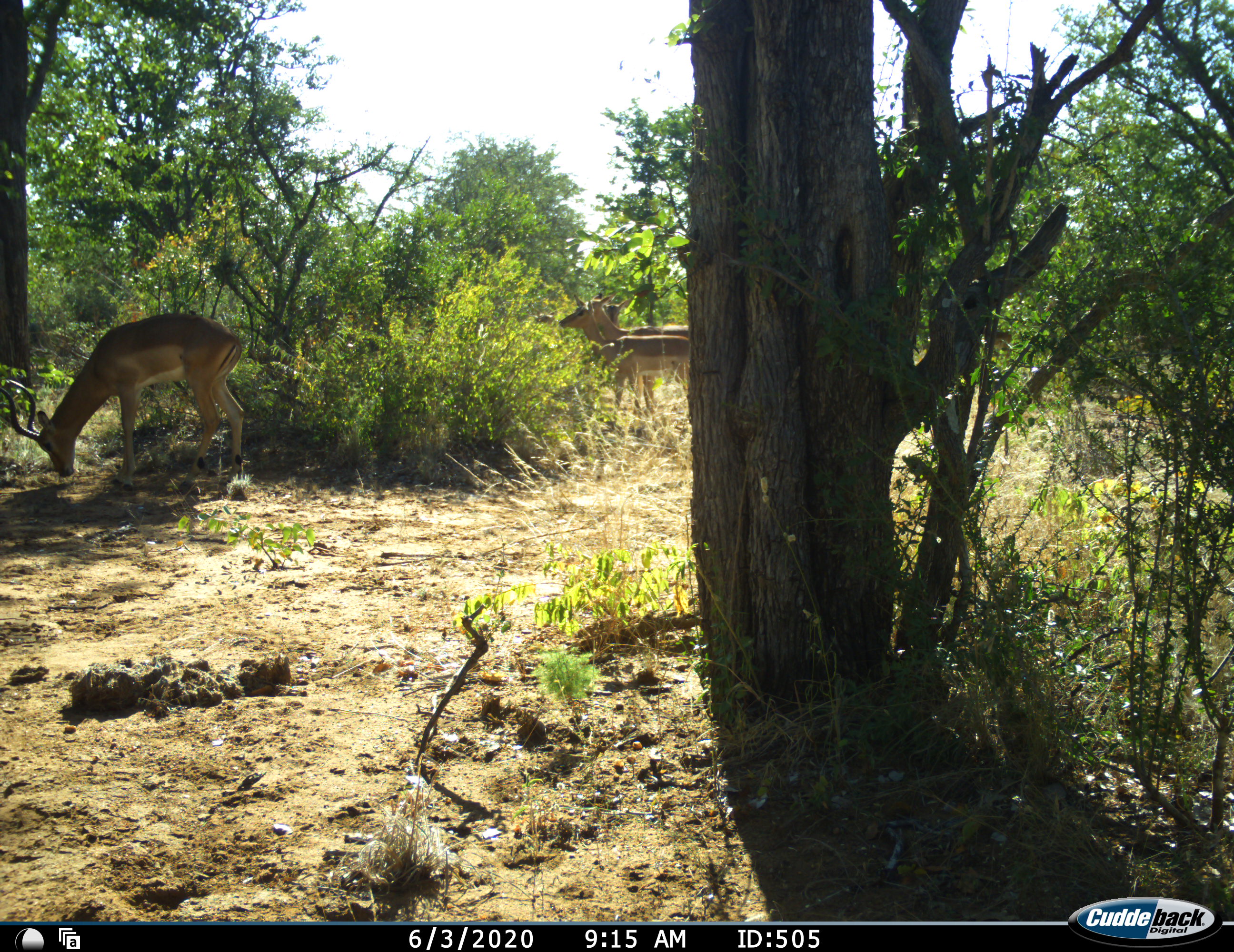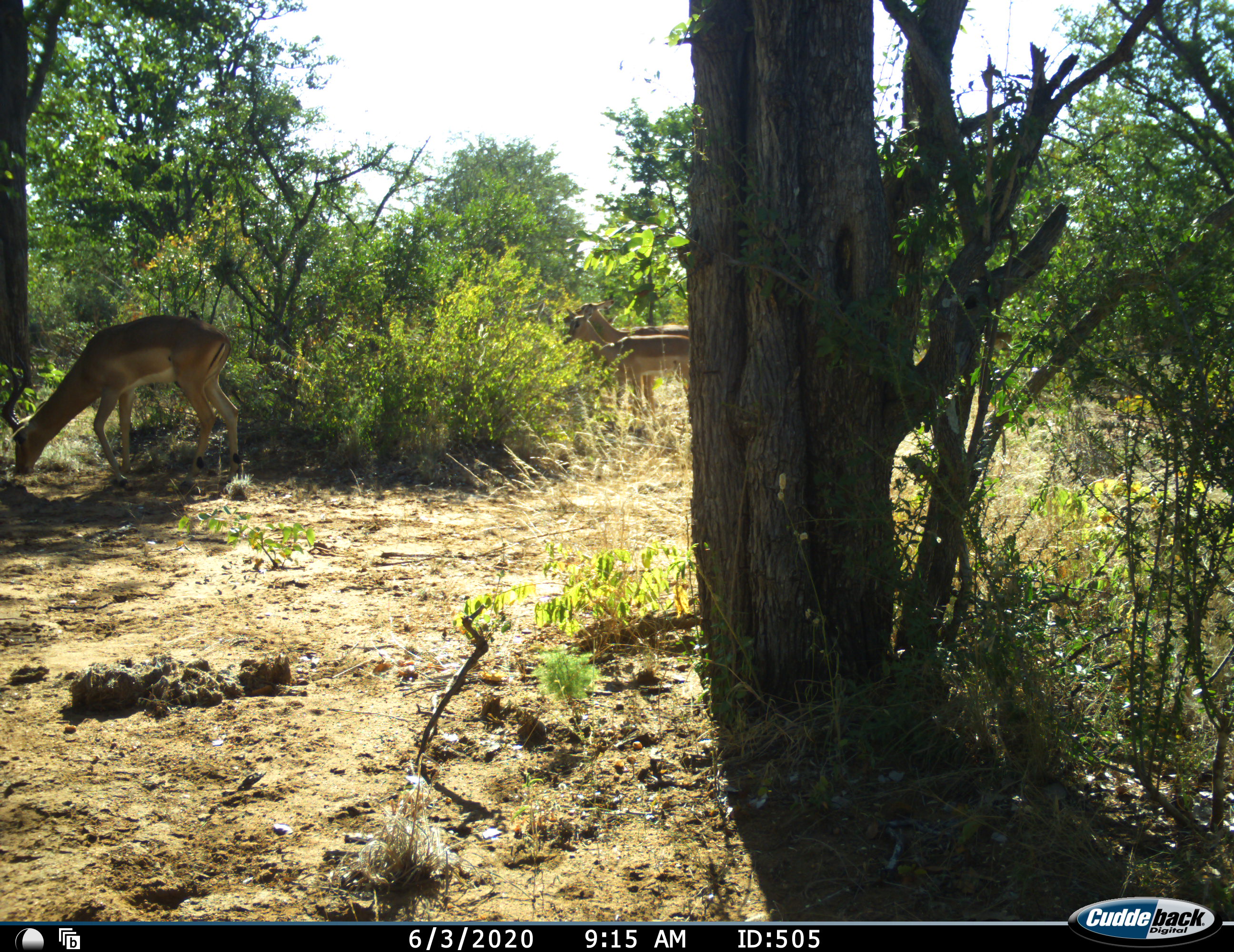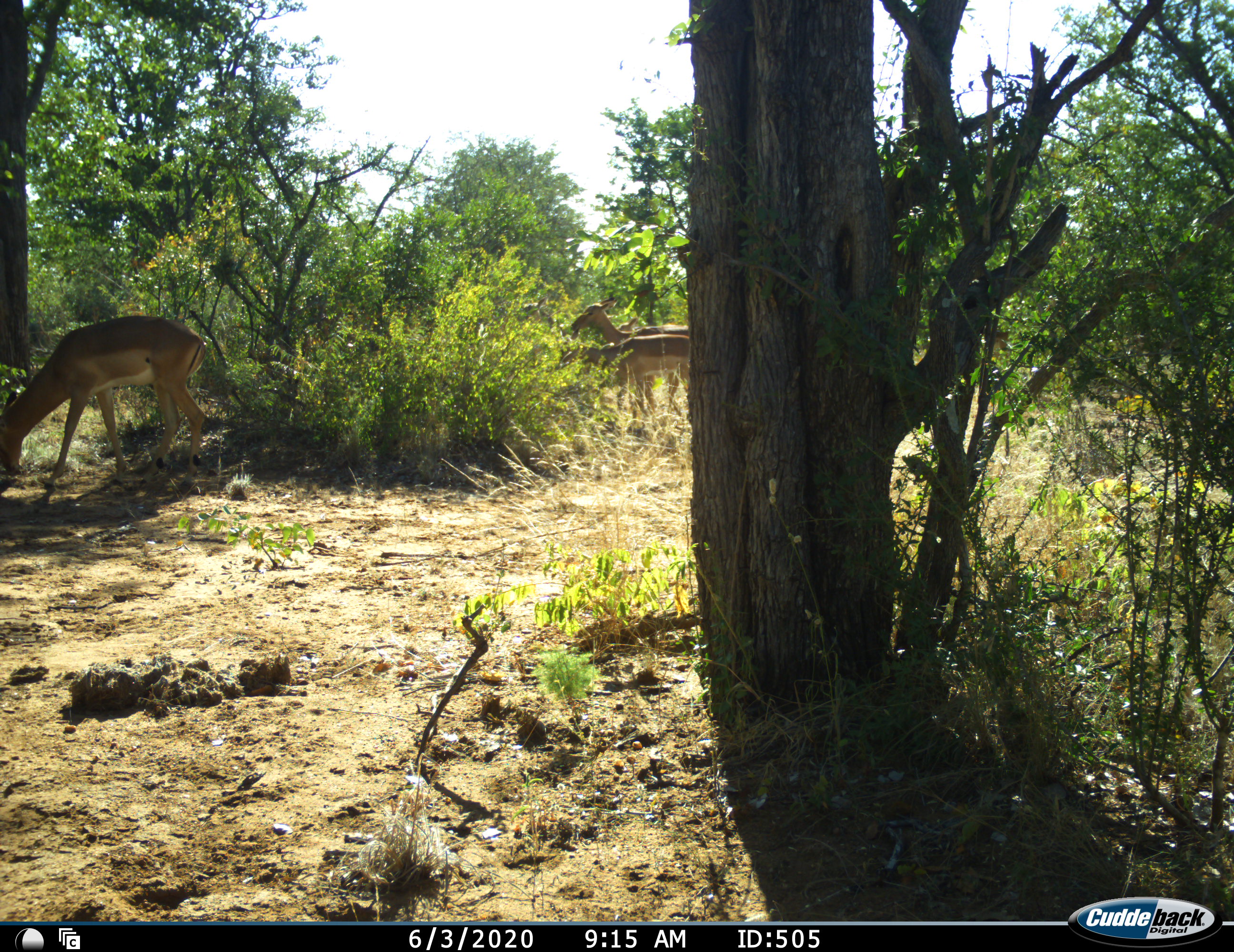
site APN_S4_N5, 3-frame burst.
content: unidentified animal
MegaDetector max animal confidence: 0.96